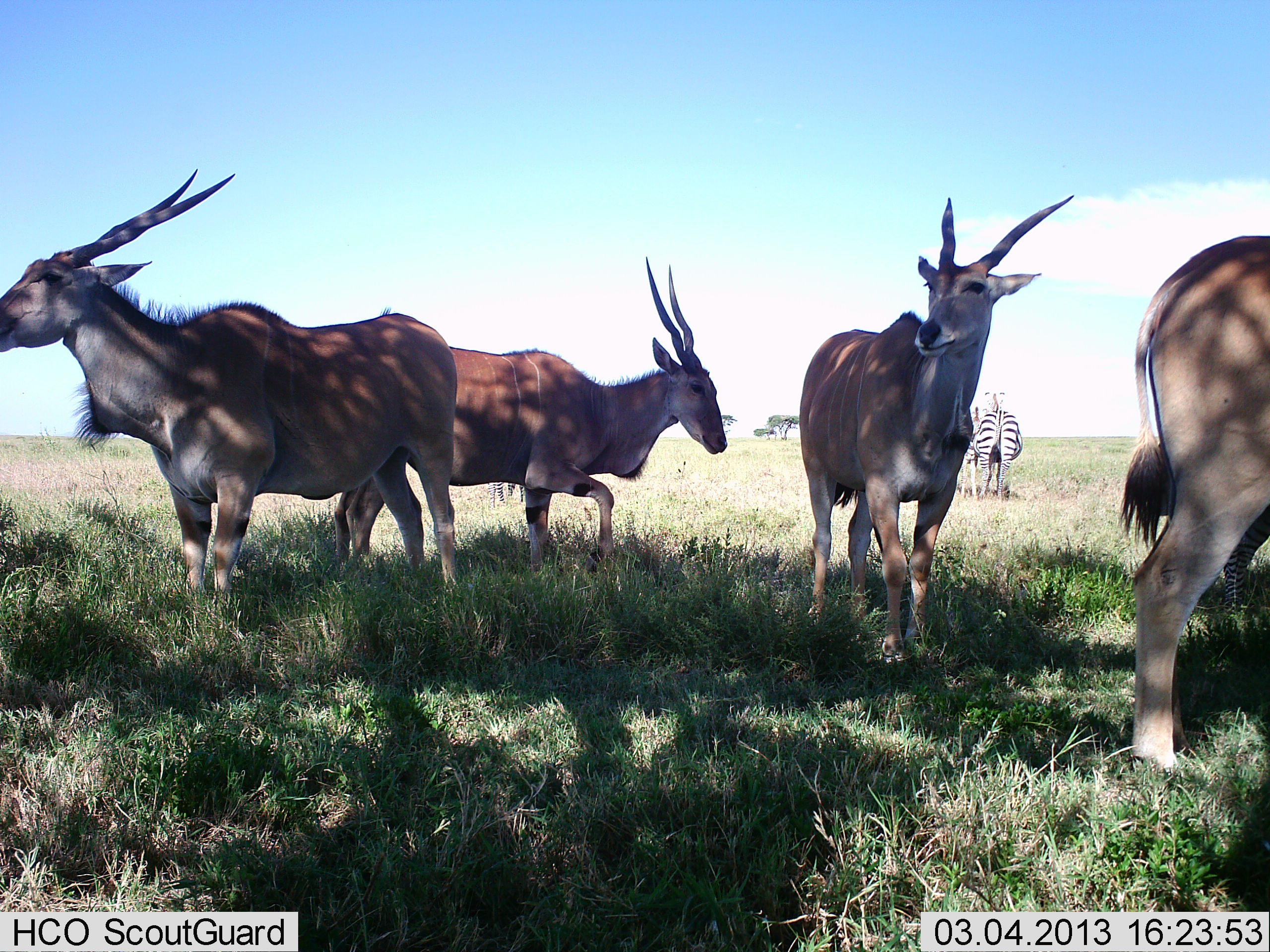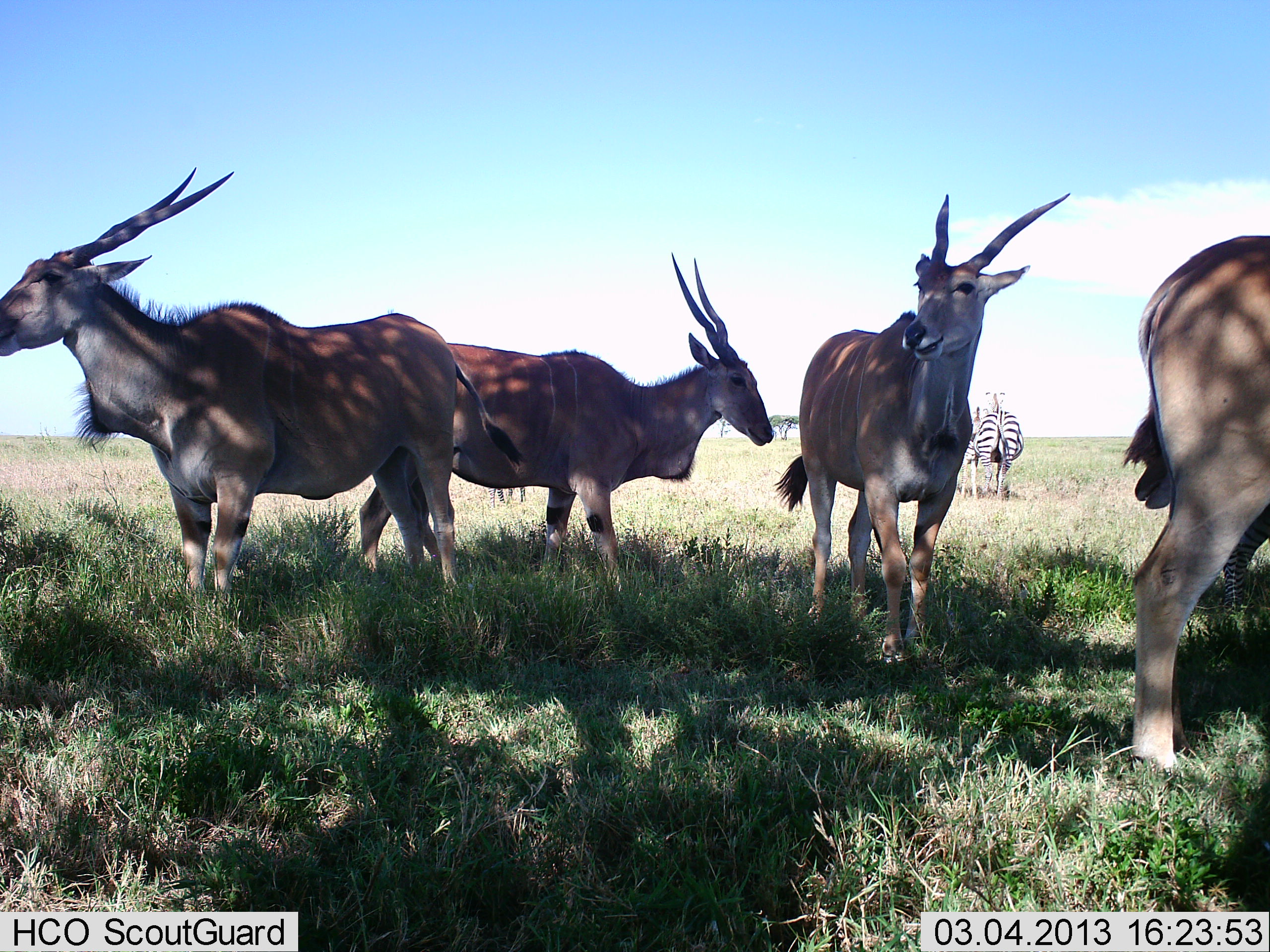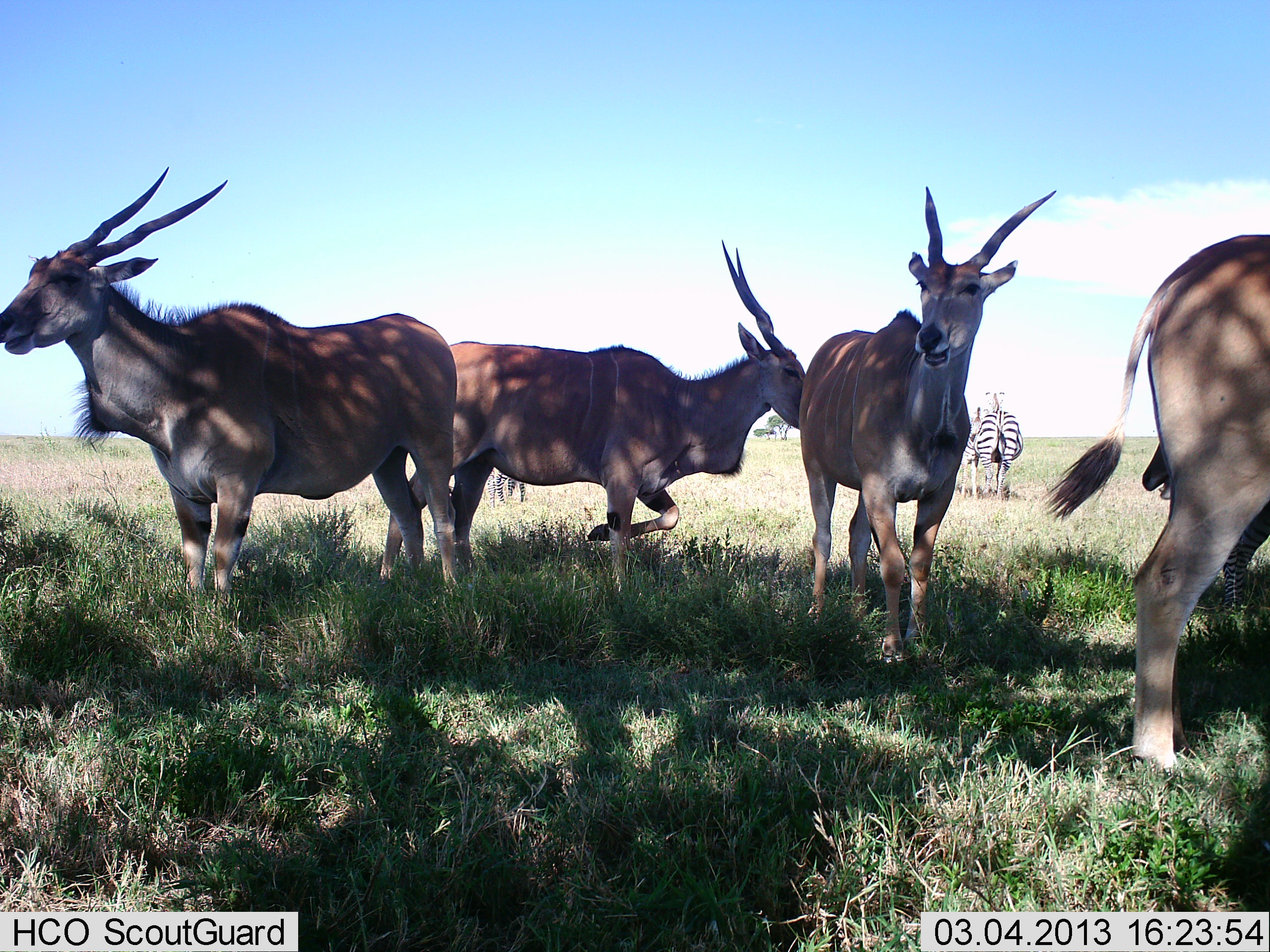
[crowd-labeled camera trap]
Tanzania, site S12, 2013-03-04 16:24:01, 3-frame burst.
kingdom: Animalia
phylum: Chordata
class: Mammalia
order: Artiodactyla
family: Bovidae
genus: Tragelaphus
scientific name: Tragelaphus oryx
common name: eland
Eland (Tragelaphus oryx), count 4. Behavior (volunteer vote fractions): standing 90%, resting 13%, moving 47%, interacting 0%. Young present (vote fraction): 7%. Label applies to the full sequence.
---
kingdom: Animalia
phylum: Chordata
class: Mammalia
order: Perissodactyla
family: Equidae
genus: Equus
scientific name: Equus quagga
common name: plains zebra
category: zebra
Zebra (plains zebra) (Equus quagga), count 2. Behavior (volunteer vote fractions): standing 93%, resting 0%, moving 4%, interacting 0%. Young present (vote fraction): 0%. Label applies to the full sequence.